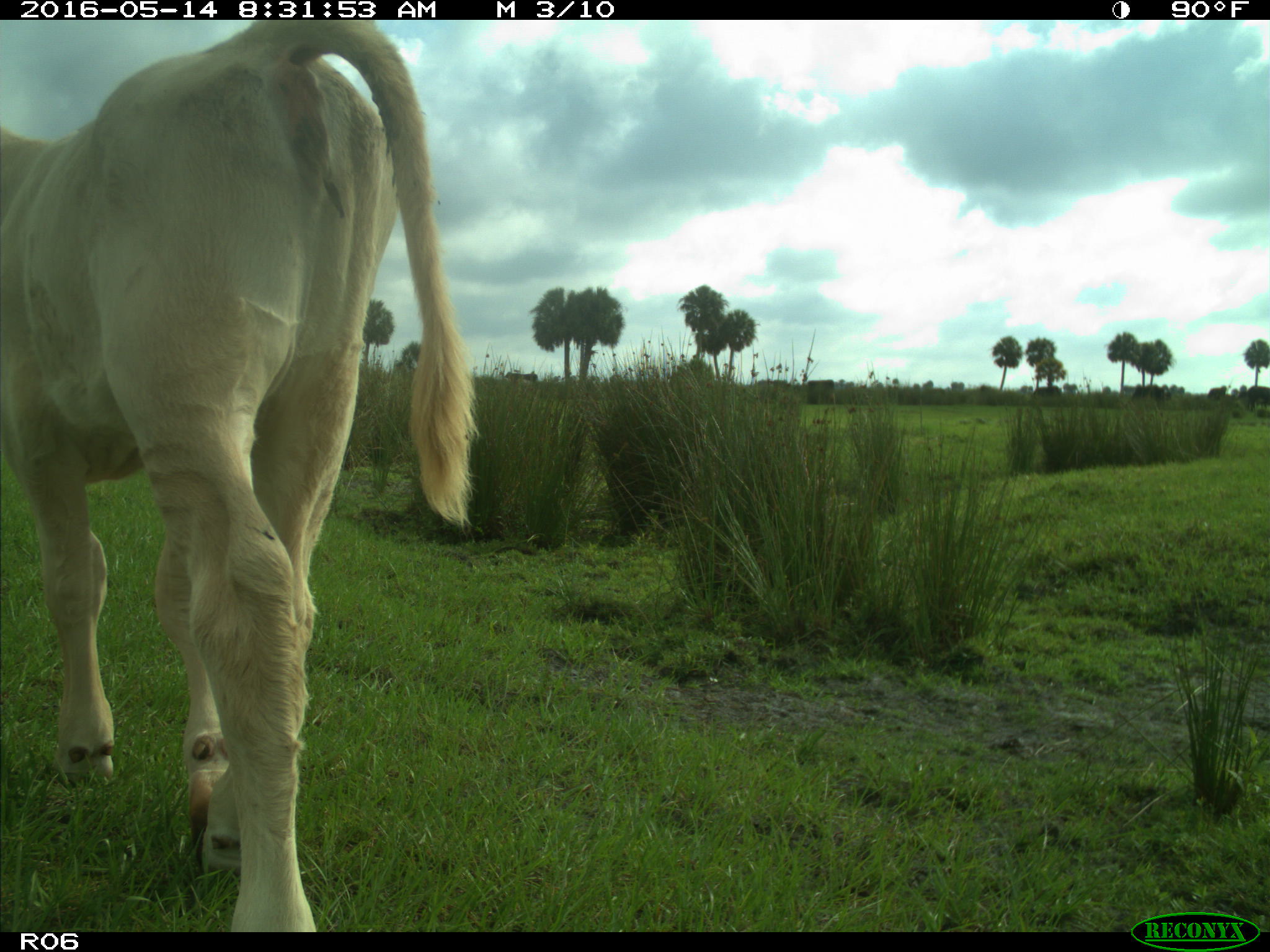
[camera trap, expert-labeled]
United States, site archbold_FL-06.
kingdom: Animalia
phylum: Chordata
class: Mammalia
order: Artiodactyla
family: Bovidae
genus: Bos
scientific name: Bos taurus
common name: domestic cow